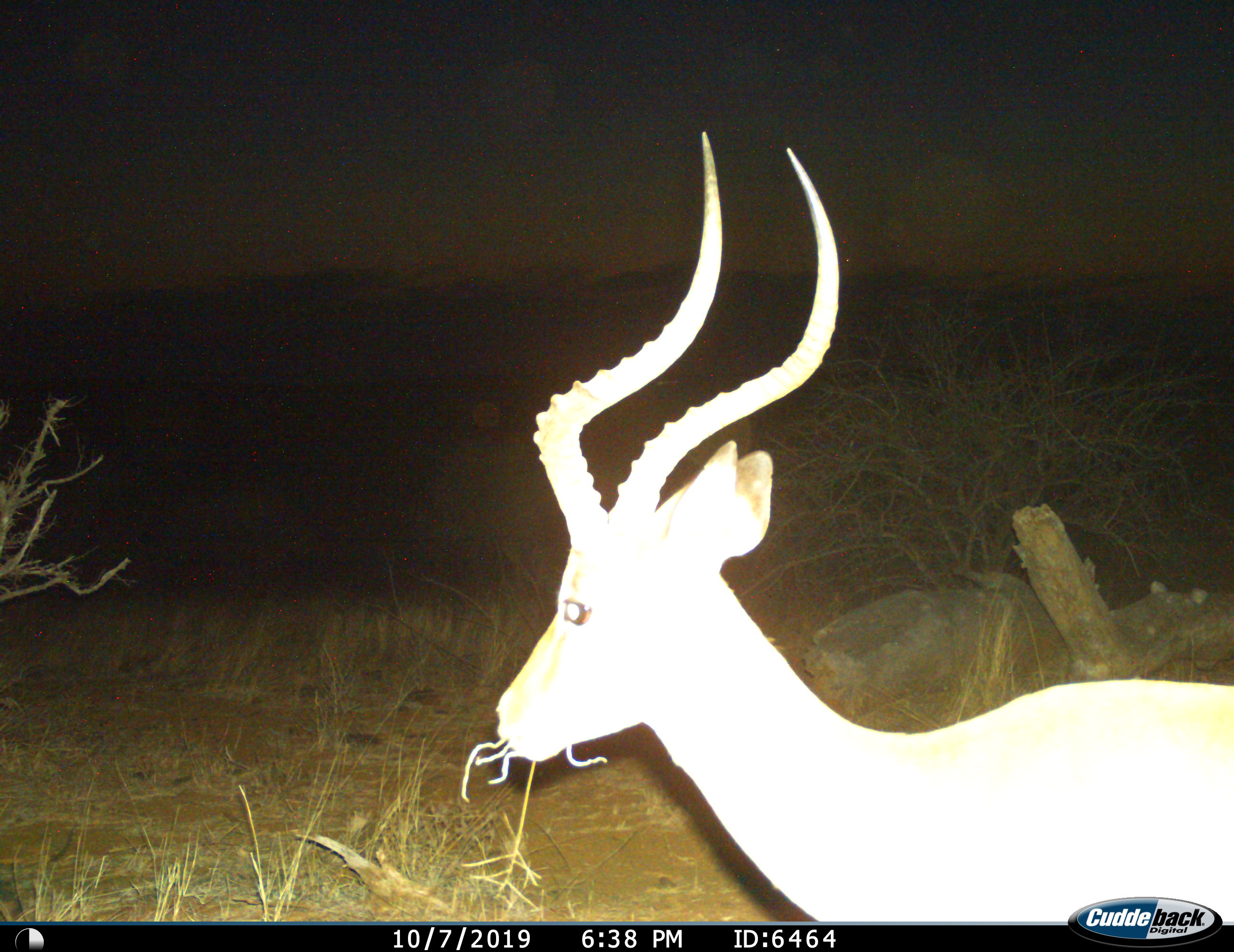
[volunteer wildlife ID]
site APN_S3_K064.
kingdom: Animalia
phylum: Chordata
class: Mammalia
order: Artiodactyla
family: Bovidae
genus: Aepyceros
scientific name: Aepyceros melampus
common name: impala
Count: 1.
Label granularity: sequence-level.